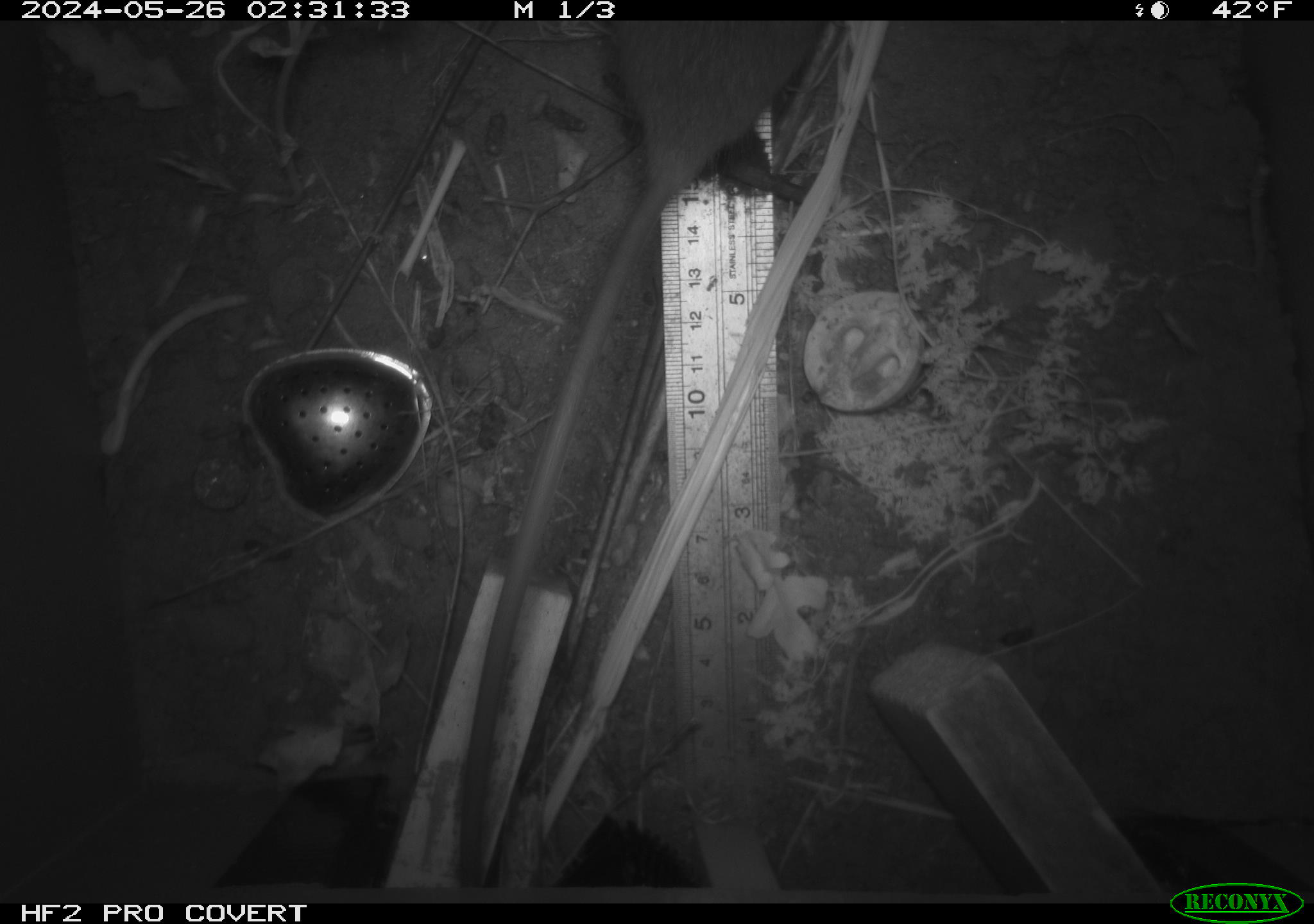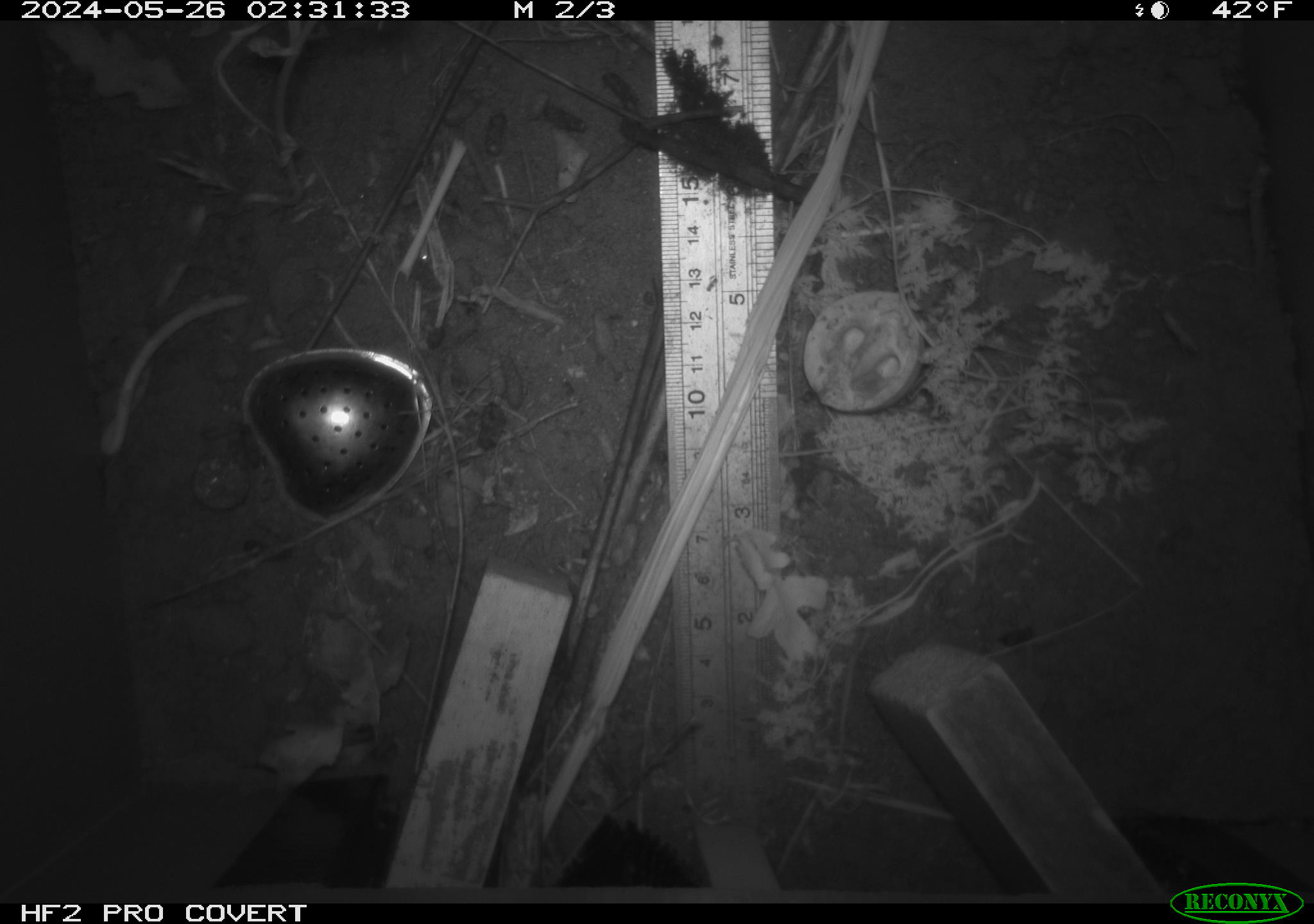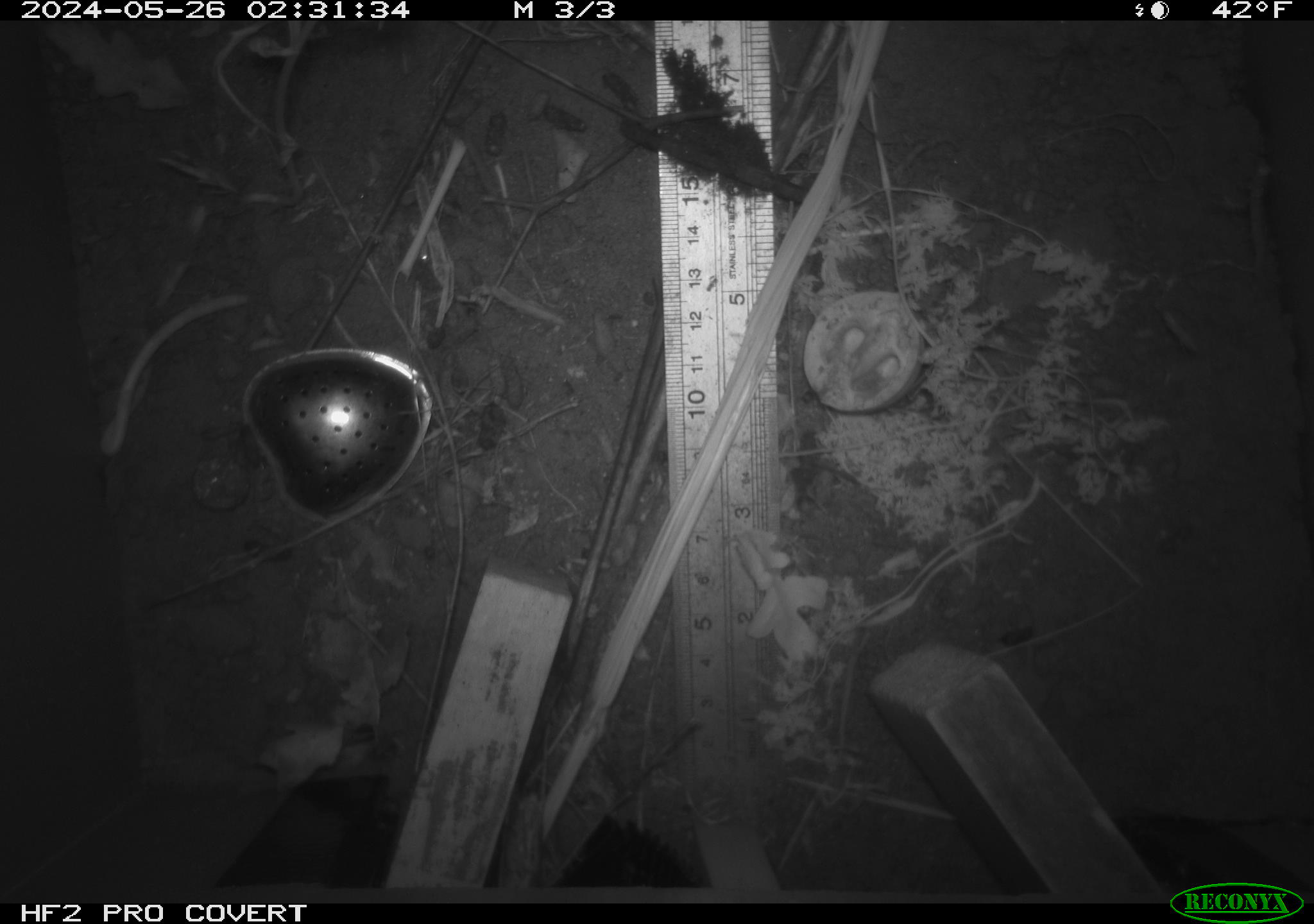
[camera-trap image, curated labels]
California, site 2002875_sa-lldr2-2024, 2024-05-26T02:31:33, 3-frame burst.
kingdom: Animalia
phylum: Chordata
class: Mammalia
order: Rodentia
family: Muridae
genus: Rattus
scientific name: Rattus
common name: rat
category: rattus species